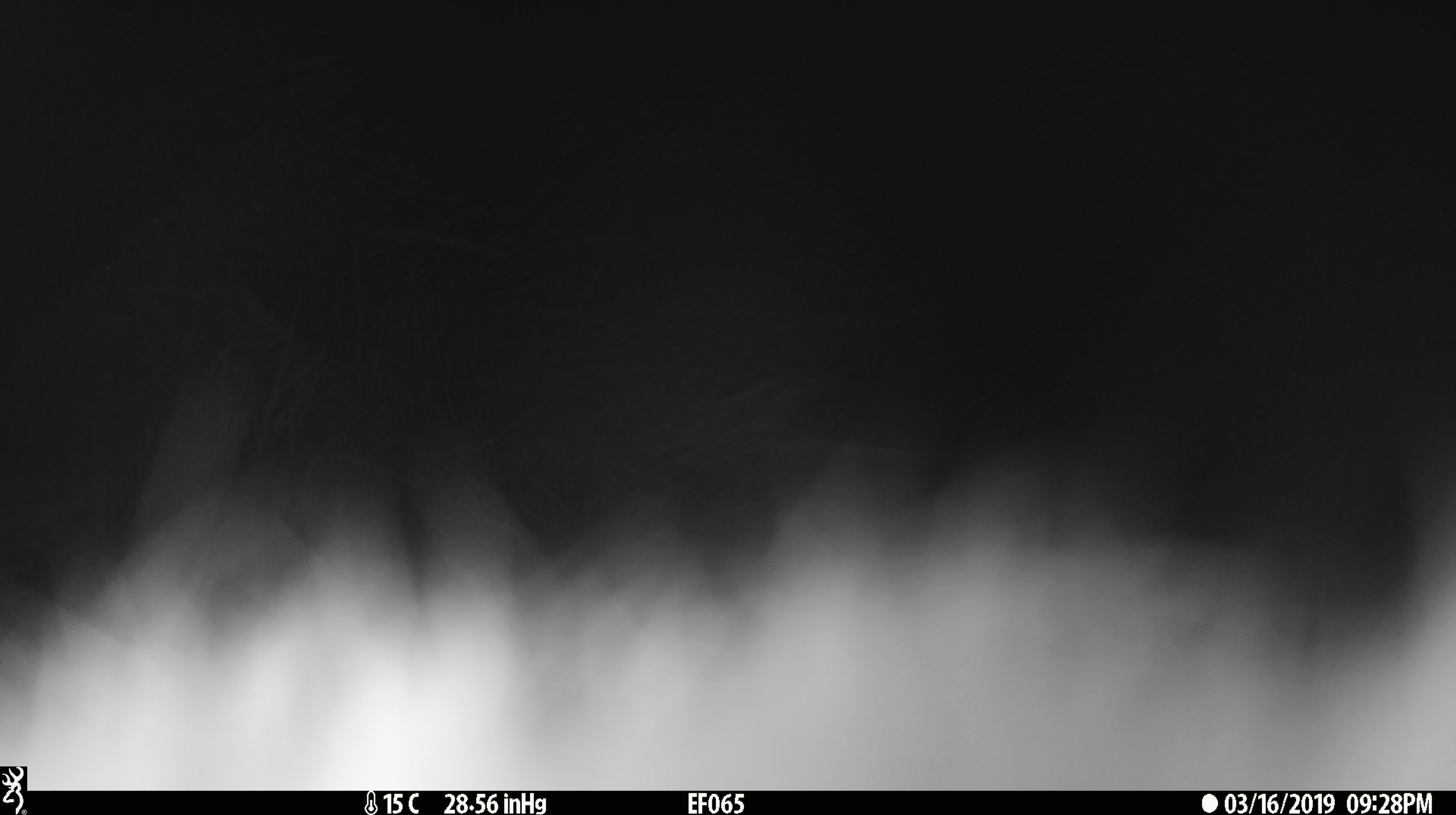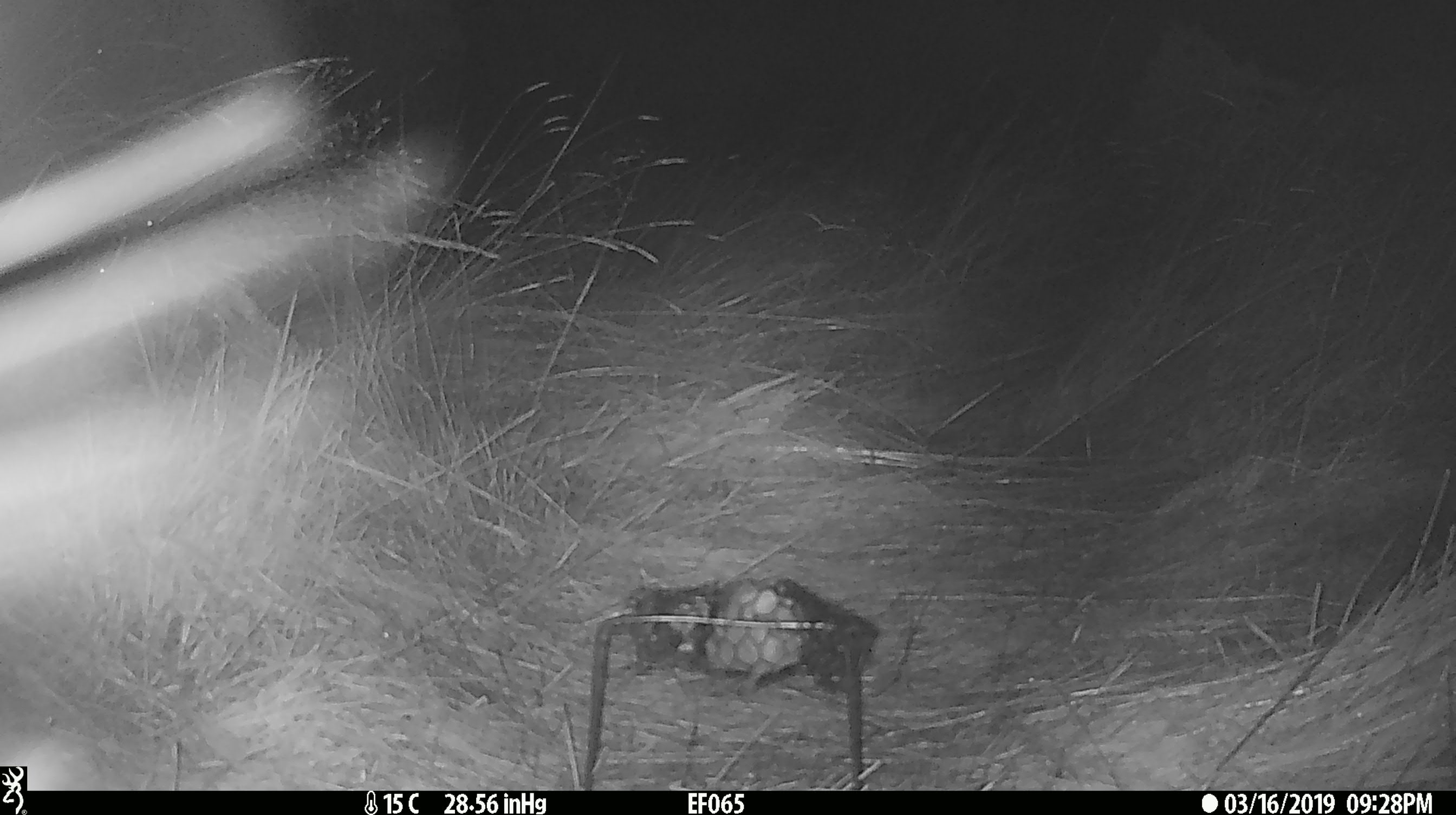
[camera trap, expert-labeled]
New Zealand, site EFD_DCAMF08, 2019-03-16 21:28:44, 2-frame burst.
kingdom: Animalia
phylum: Chordata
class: Mammalia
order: Diprotodontia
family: Phalangeridae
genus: Trichosurus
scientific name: Trichosurus vulpecula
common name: common brushtail possum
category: possum